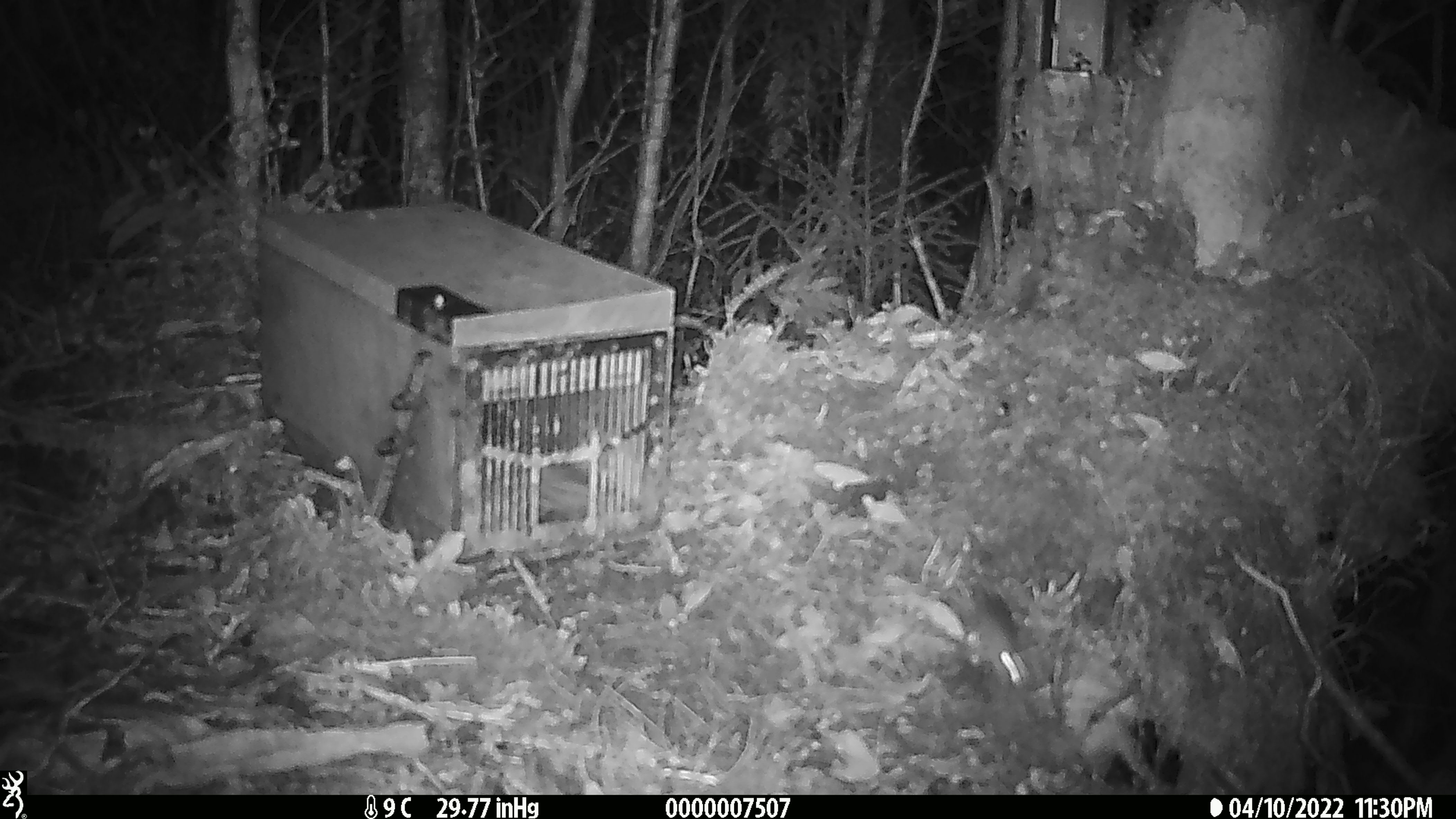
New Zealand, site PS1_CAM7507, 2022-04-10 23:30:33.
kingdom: Animalia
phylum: Chordata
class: Mammalia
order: Rodentia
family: Muridae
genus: Mus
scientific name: Mus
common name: mouse